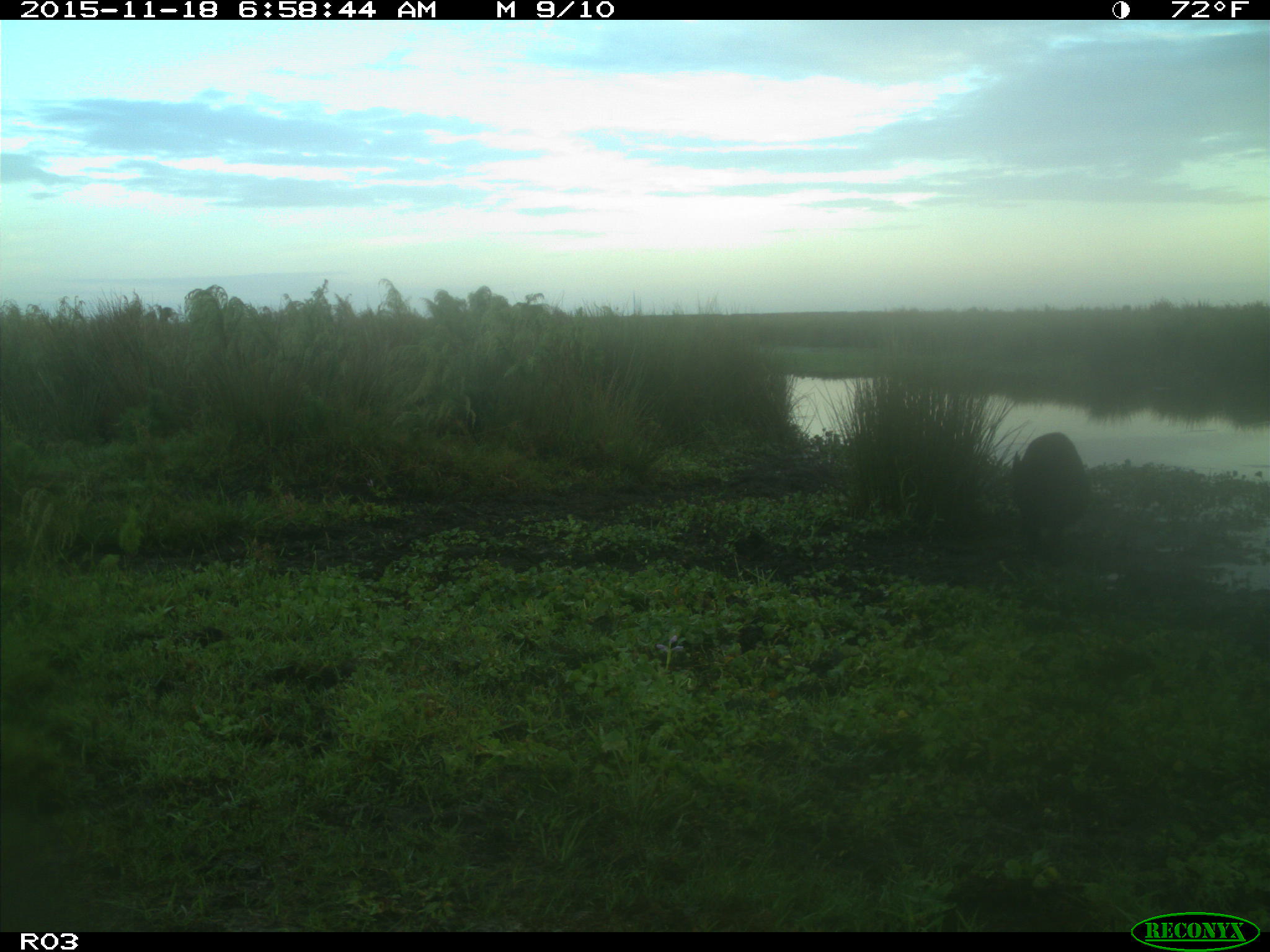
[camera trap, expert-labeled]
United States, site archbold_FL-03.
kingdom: Animalia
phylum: Chordata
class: Mammalia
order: Artiodactyla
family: Suidae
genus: Sus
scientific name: Sus scrofa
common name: wild boar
Sus scrofa (wild boar).